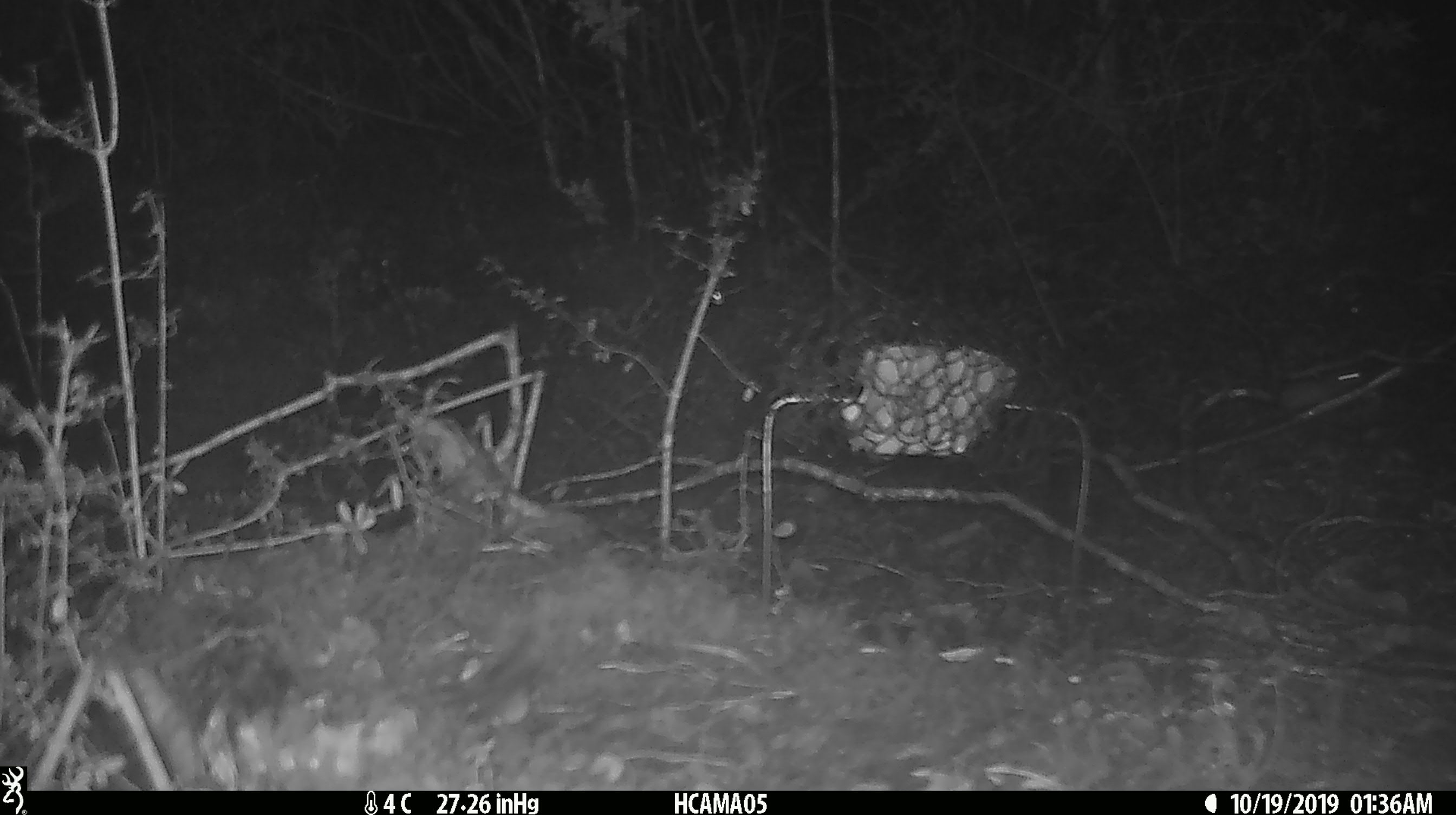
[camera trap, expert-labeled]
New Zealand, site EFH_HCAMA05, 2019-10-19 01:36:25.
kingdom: Animalia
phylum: Chordata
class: Mammalia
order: Rodentia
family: Muridae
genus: Mus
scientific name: Mus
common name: mouse